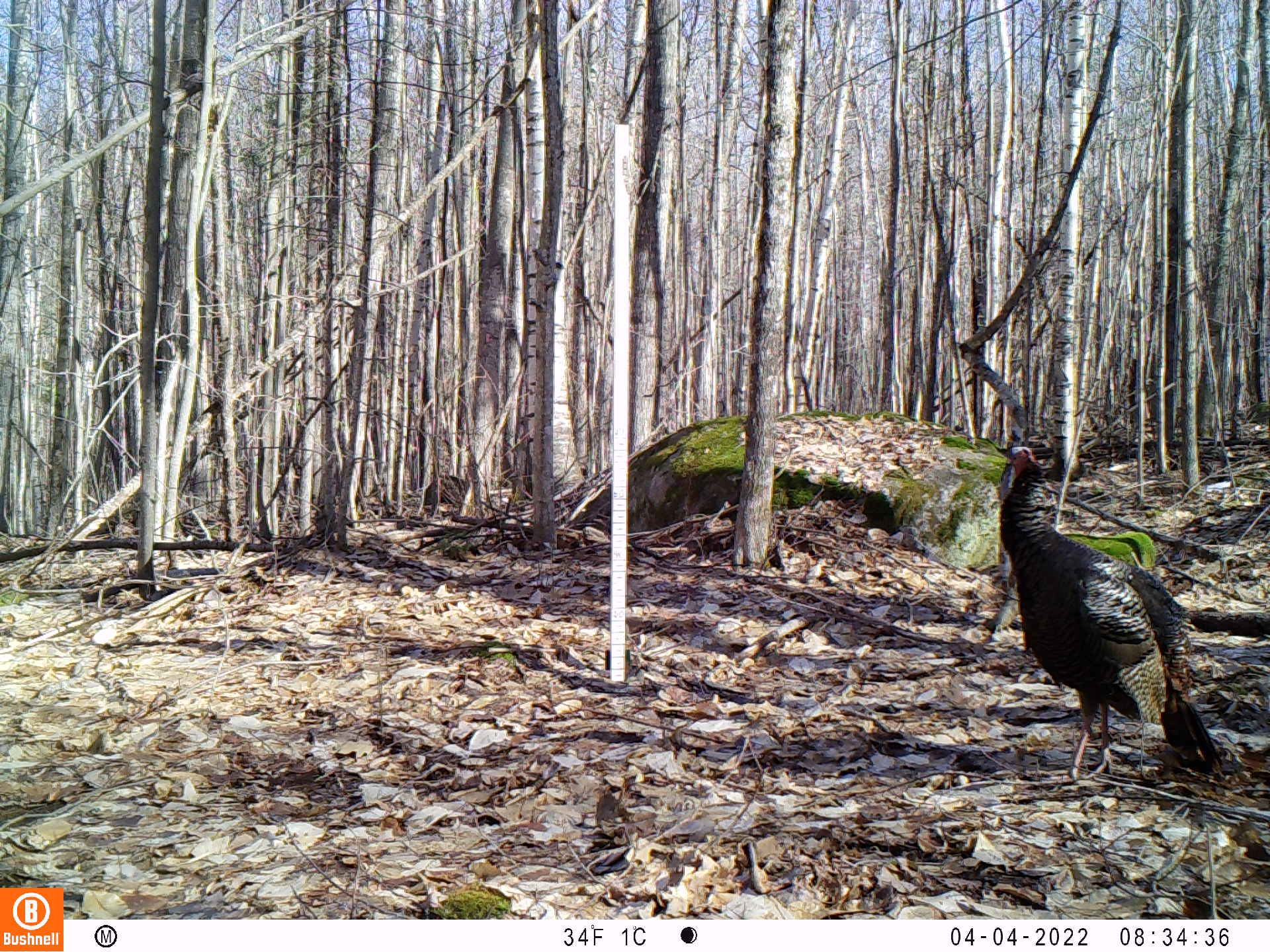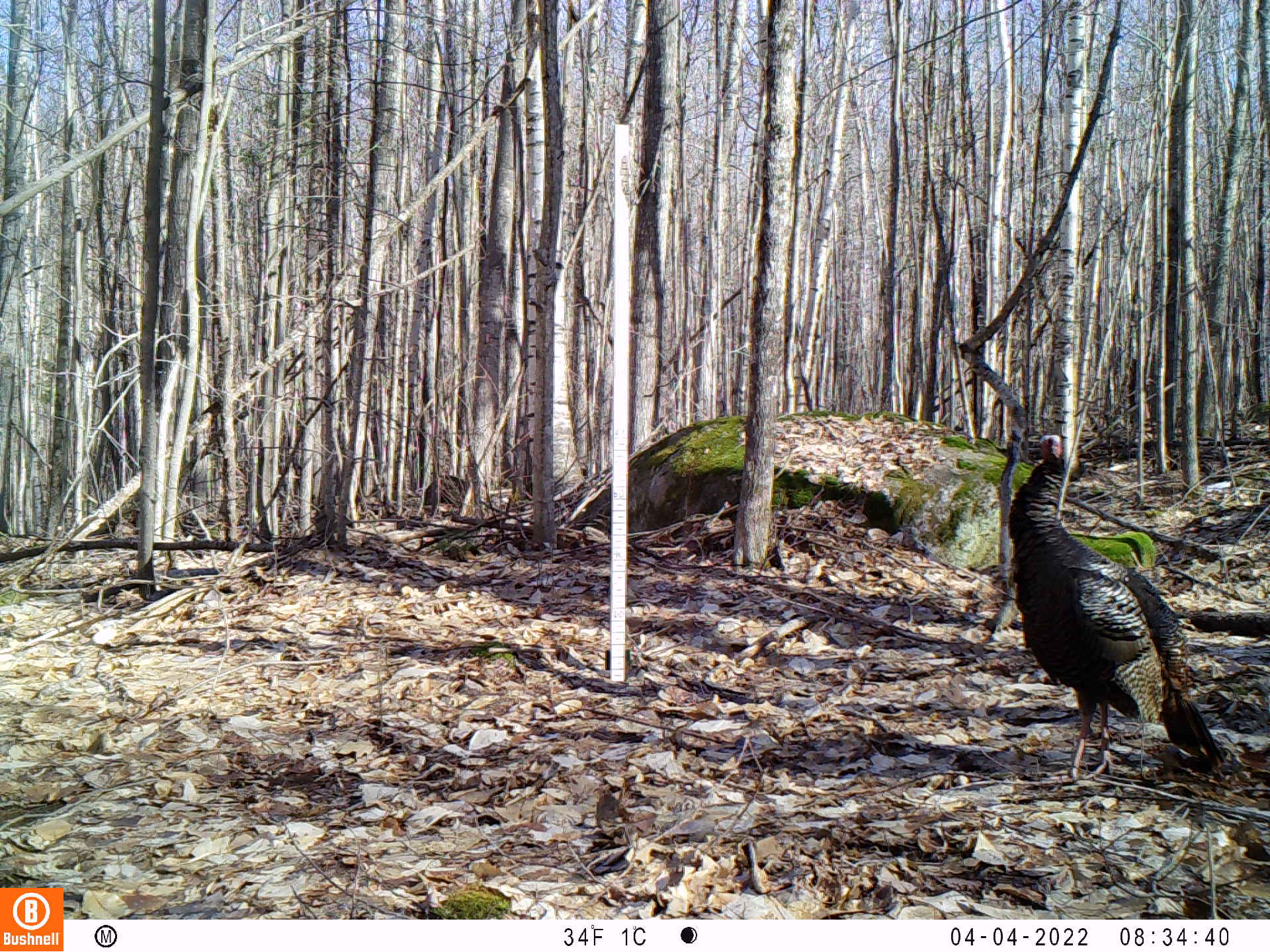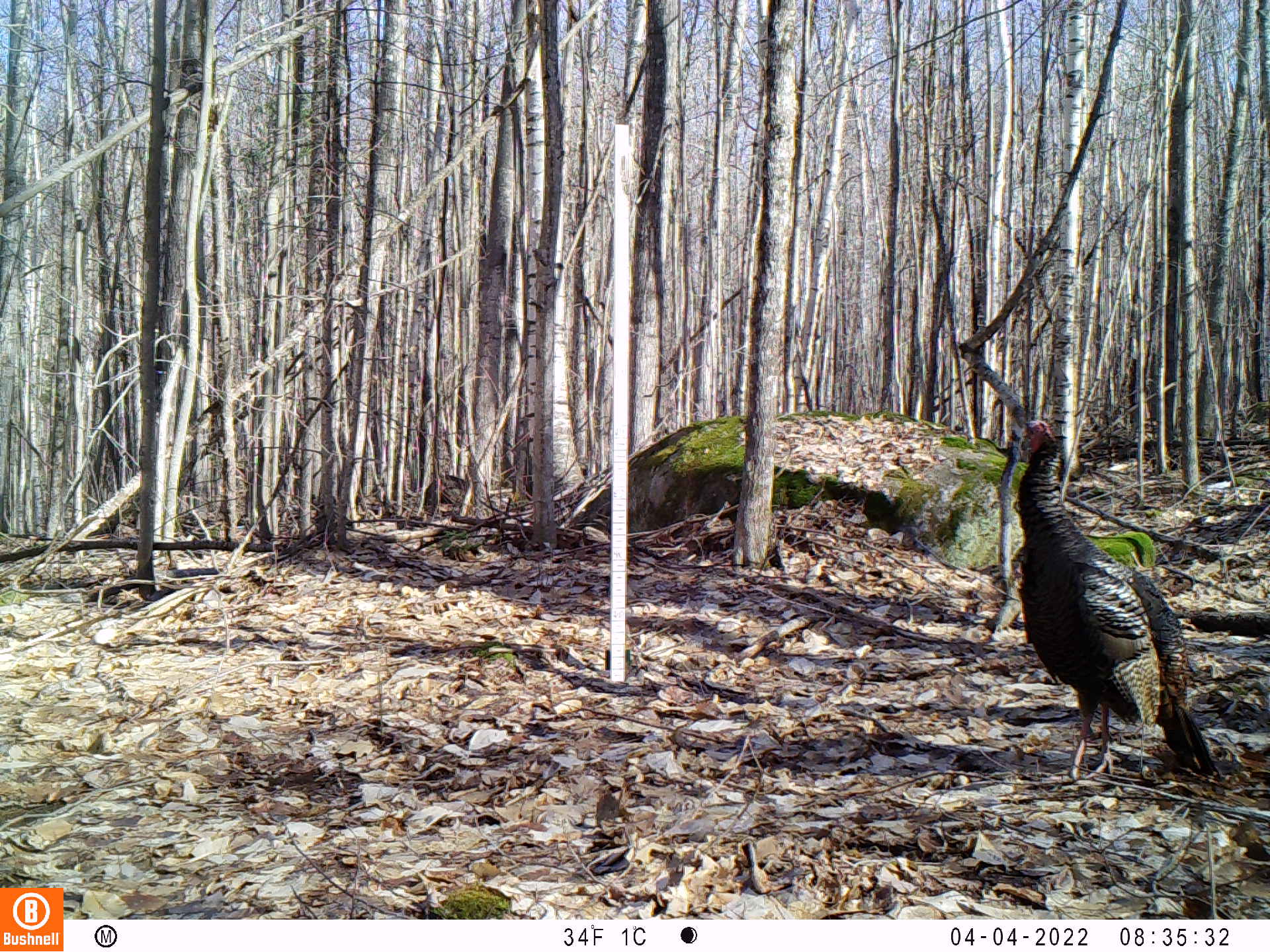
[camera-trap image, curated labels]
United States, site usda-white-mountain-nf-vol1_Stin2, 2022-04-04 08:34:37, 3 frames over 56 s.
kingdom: Animalia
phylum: Chordata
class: Aves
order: Galliformes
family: Phasianidae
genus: Meleagris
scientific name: Meleagris gallopavo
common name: wild turkey